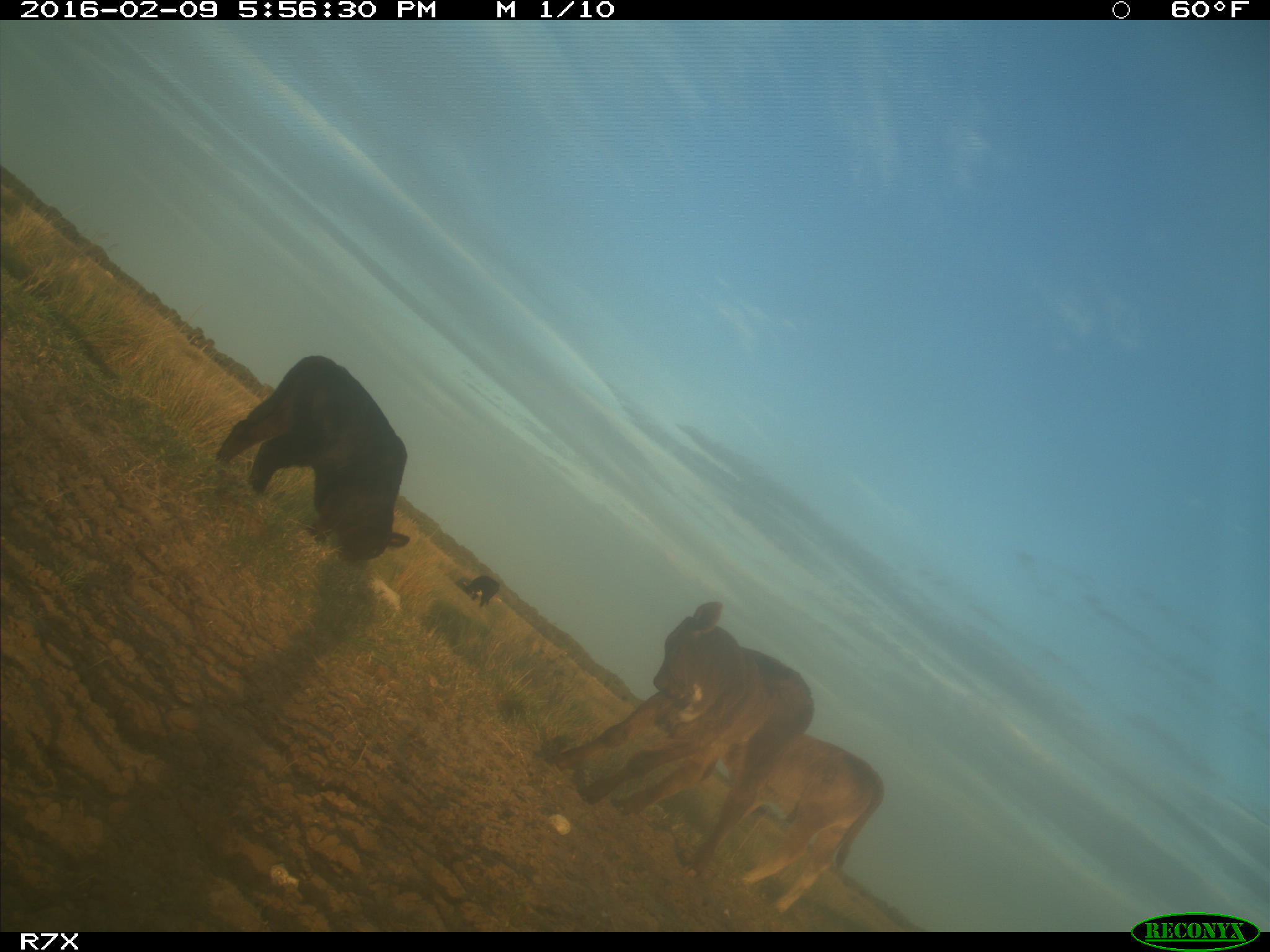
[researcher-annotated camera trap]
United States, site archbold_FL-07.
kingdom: Animalia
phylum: Chordata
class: Mammalia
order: Artiodactyla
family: Bovidae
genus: Bos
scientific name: Bos taurus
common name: domestic cow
Bos taurus (domestic cow).